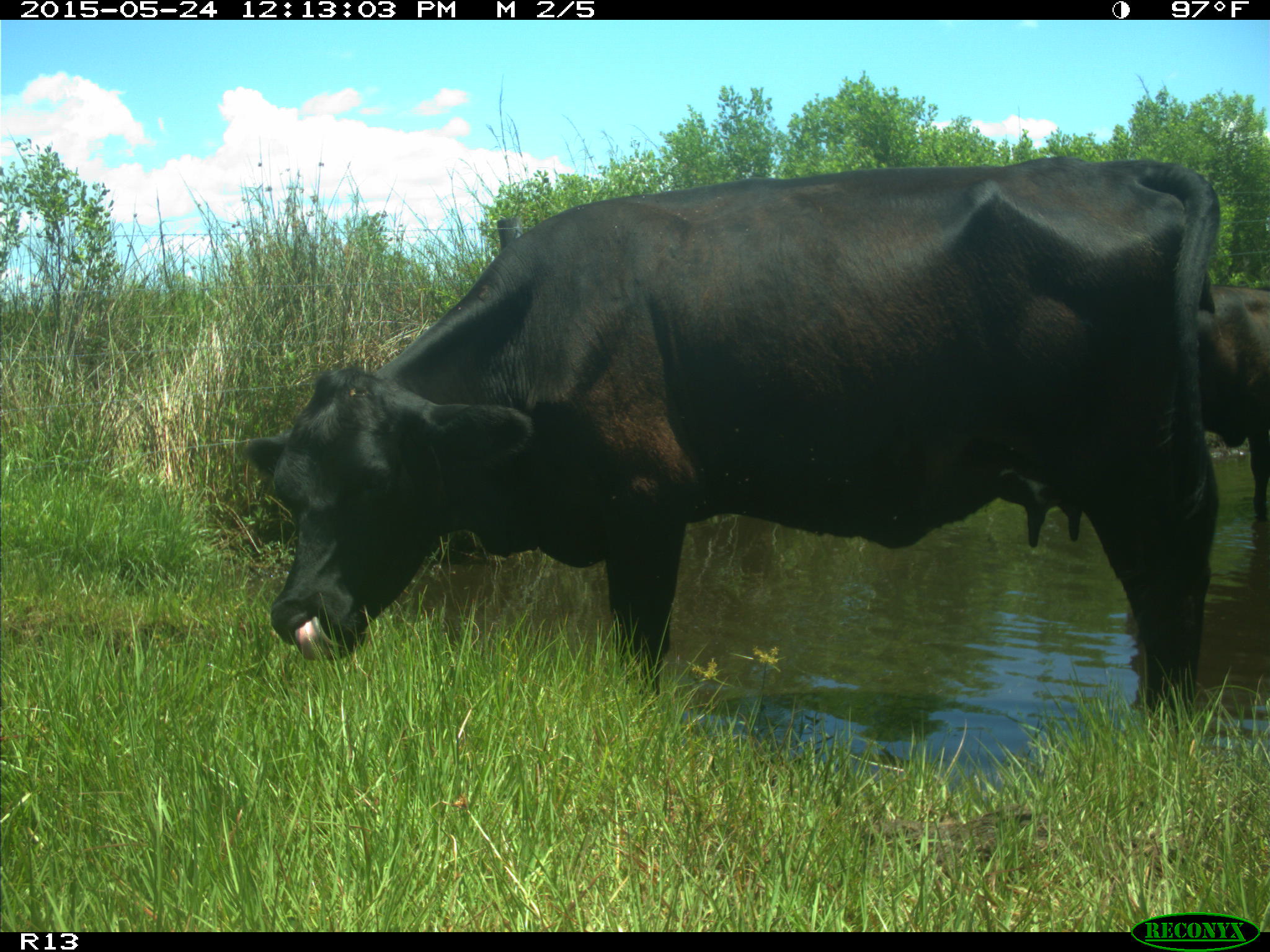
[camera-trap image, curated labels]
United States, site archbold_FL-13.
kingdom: Animalia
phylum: Chordata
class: Mammalia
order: Artiodactyla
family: Bovidae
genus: Bos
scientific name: Bos taurus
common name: domestic cow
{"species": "Bos taurus (domestic cow)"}